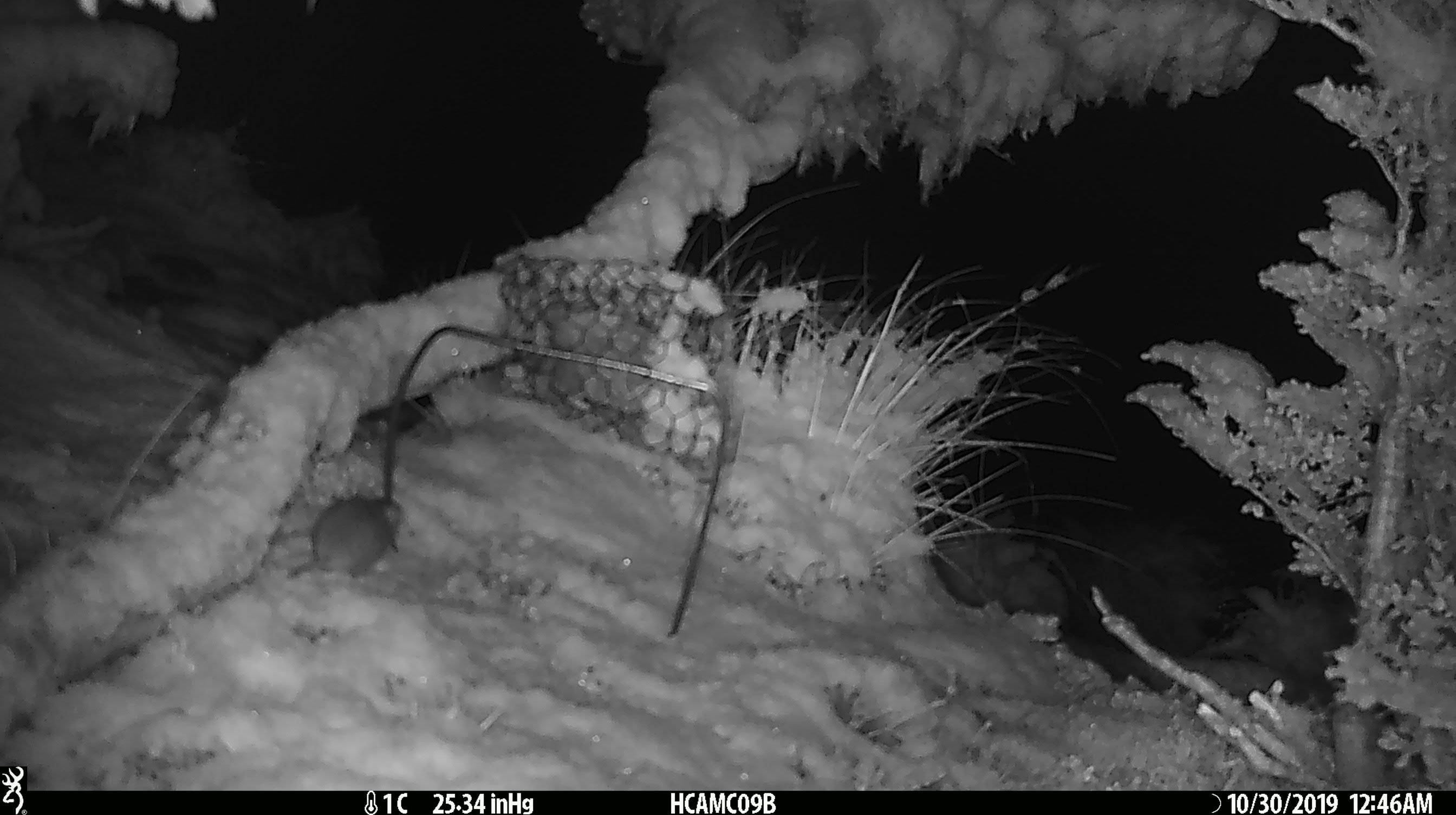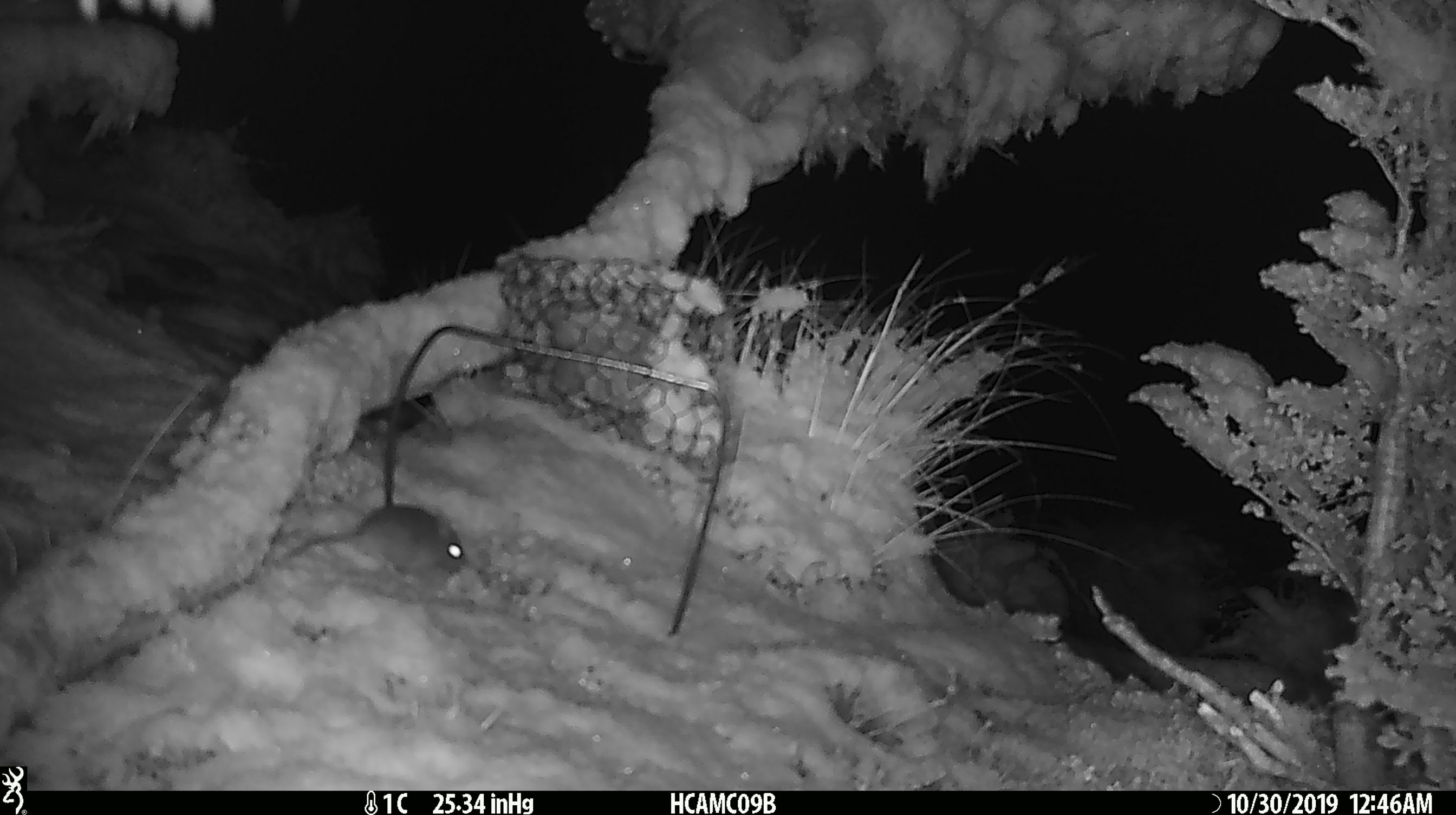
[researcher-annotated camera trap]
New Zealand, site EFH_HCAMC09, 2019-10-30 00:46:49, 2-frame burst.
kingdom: Animalia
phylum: Chordata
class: Mammalia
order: Rodentia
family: Muridae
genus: Mus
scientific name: Mus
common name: mouse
Mouse (Mus).